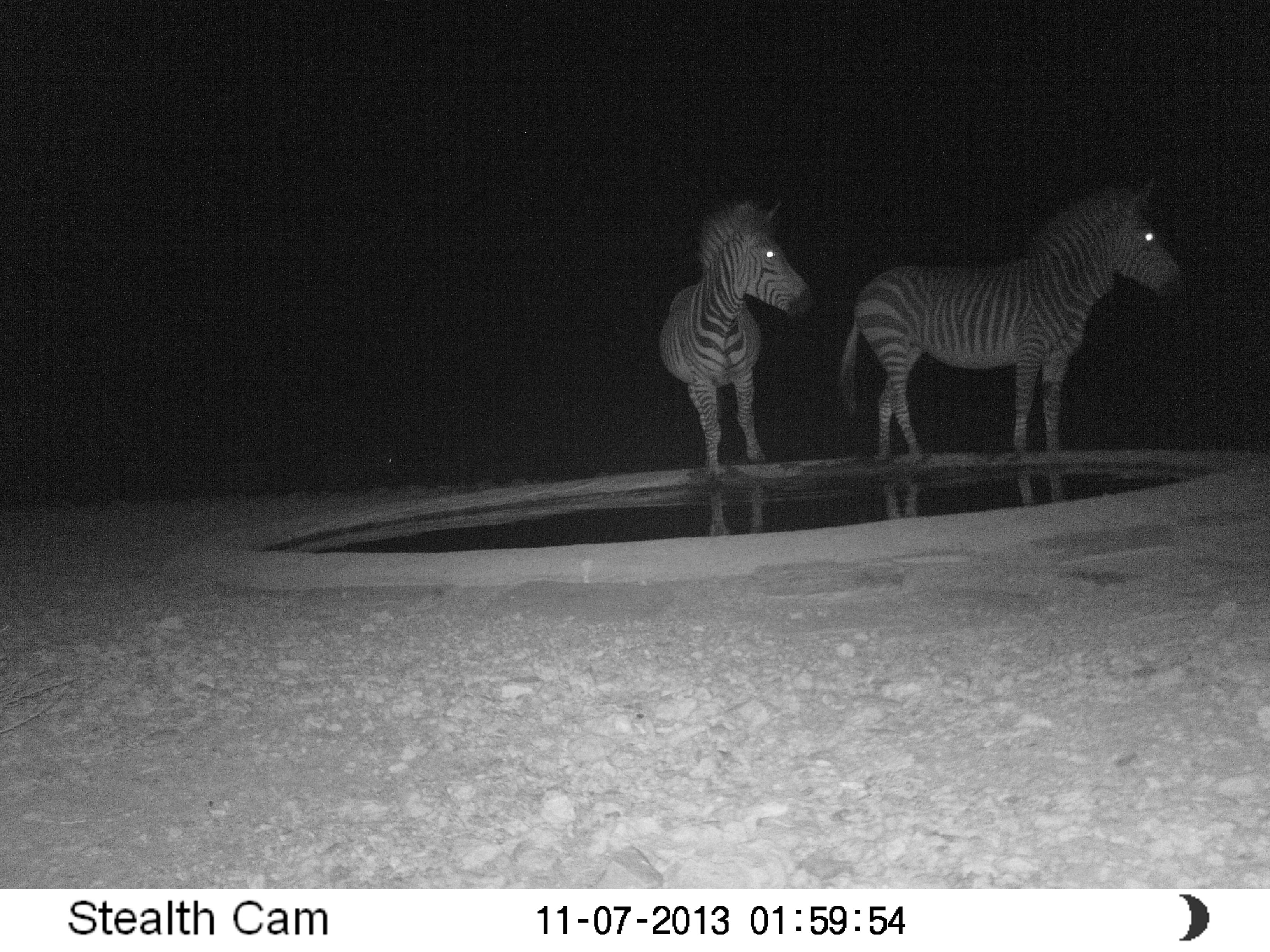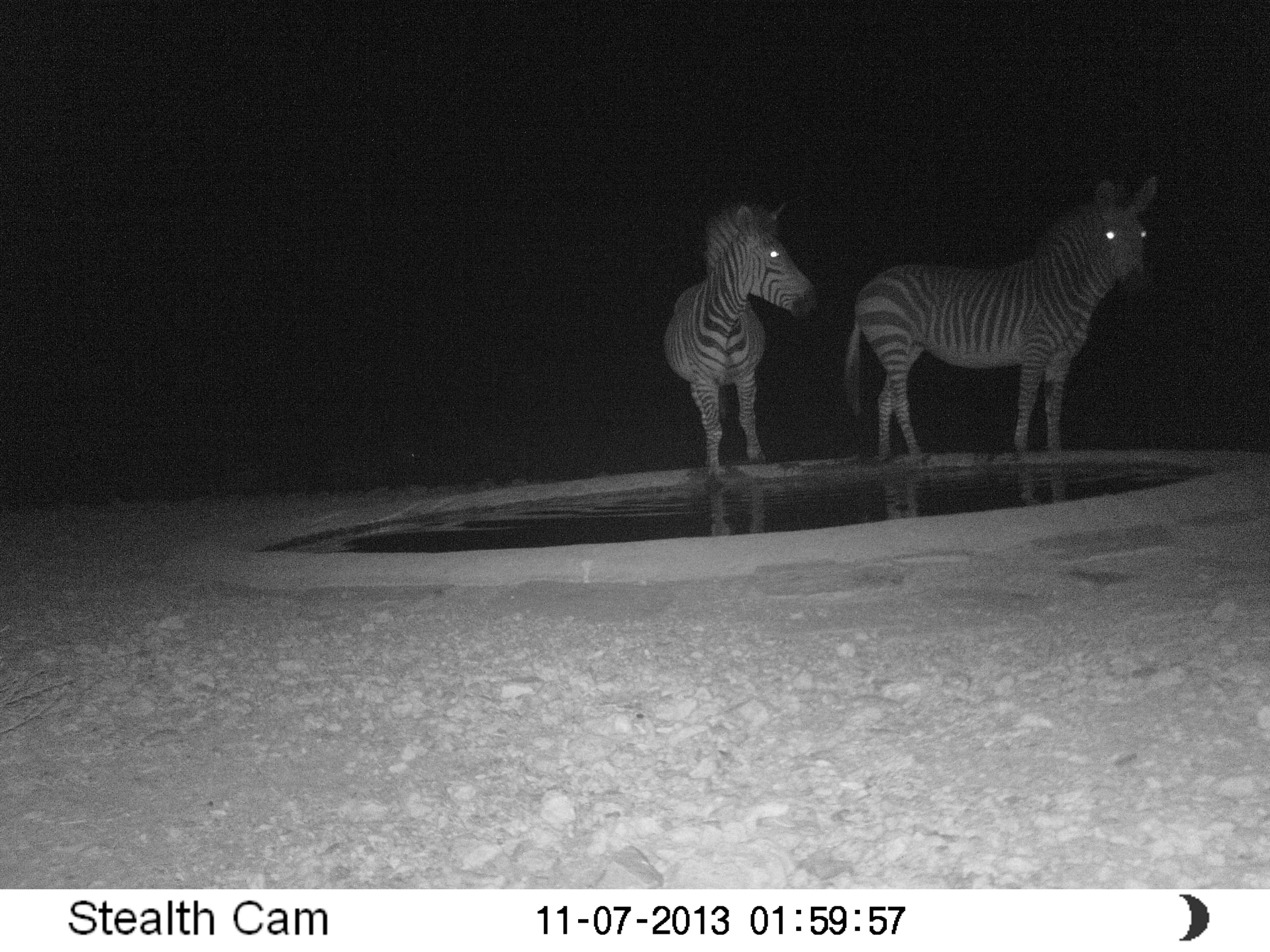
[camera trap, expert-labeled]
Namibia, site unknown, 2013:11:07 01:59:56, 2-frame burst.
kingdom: Animalia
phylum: Chordata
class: Mammalia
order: Perissodactyla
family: Equidae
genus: Equus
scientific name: Equus zebra hartmannae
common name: hartmann's mountain zebra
Equus zebra hartmannae (hartmann's mountain zebra).